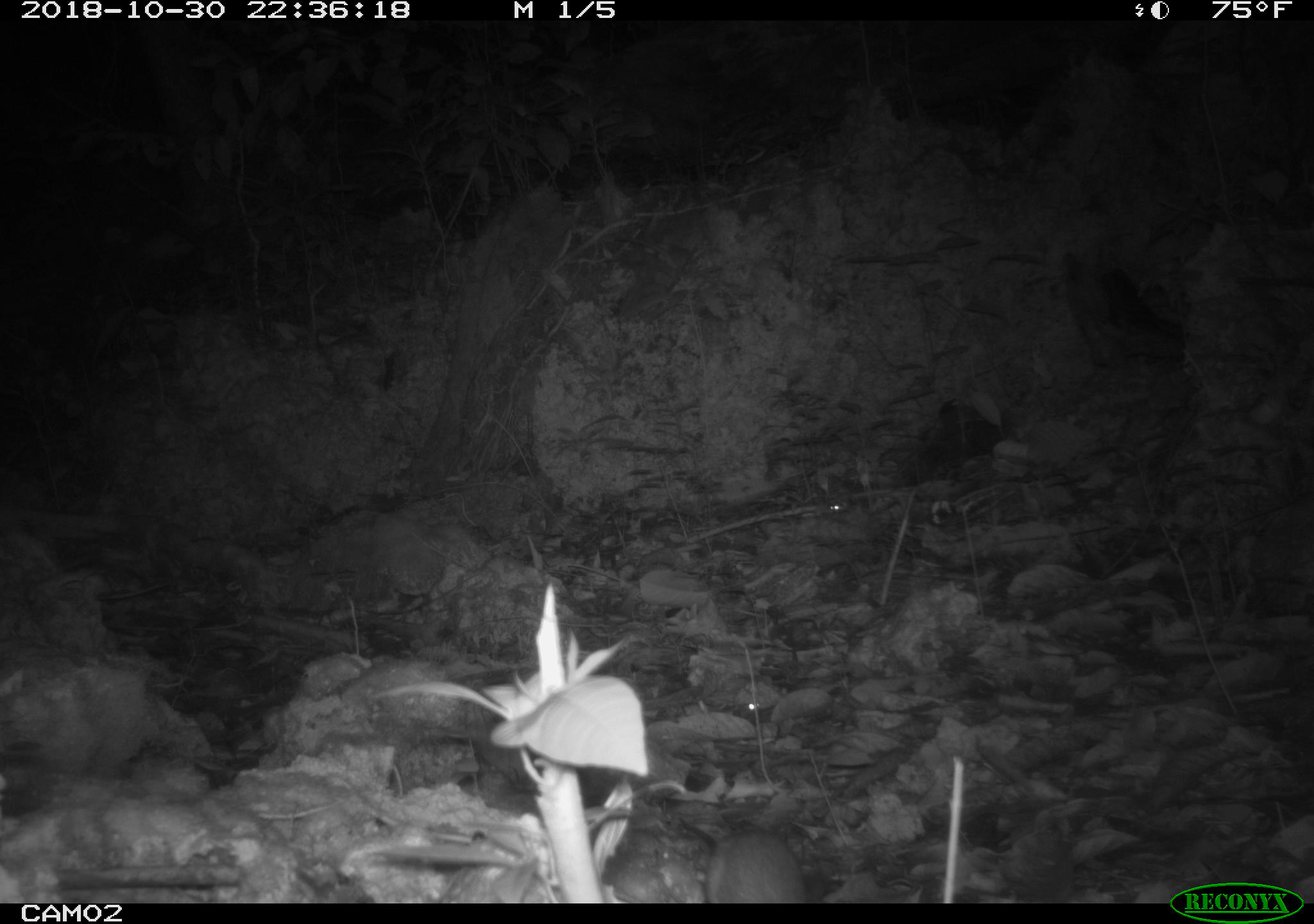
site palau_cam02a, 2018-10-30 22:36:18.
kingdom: Animalia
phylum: Chordata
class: Mammalia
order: Rodentia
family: Muridae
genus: Rattus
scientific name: Rattus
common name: rat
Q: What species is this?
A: Rat (Rattus).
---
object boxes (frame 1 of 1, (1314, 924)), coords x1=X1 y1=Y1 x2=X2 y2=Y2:
rat: x1=703 y1=823 x2=809 y2=905